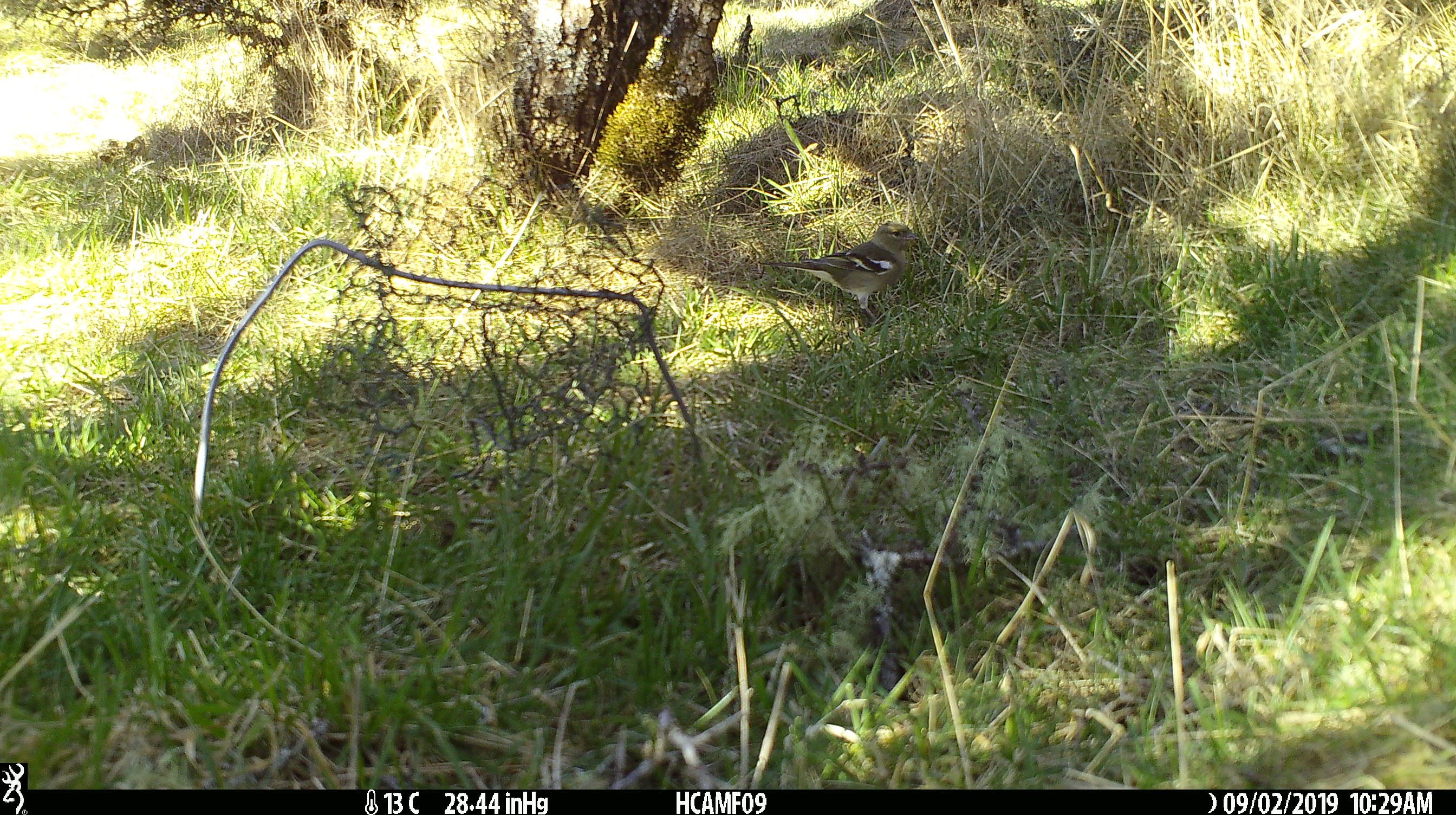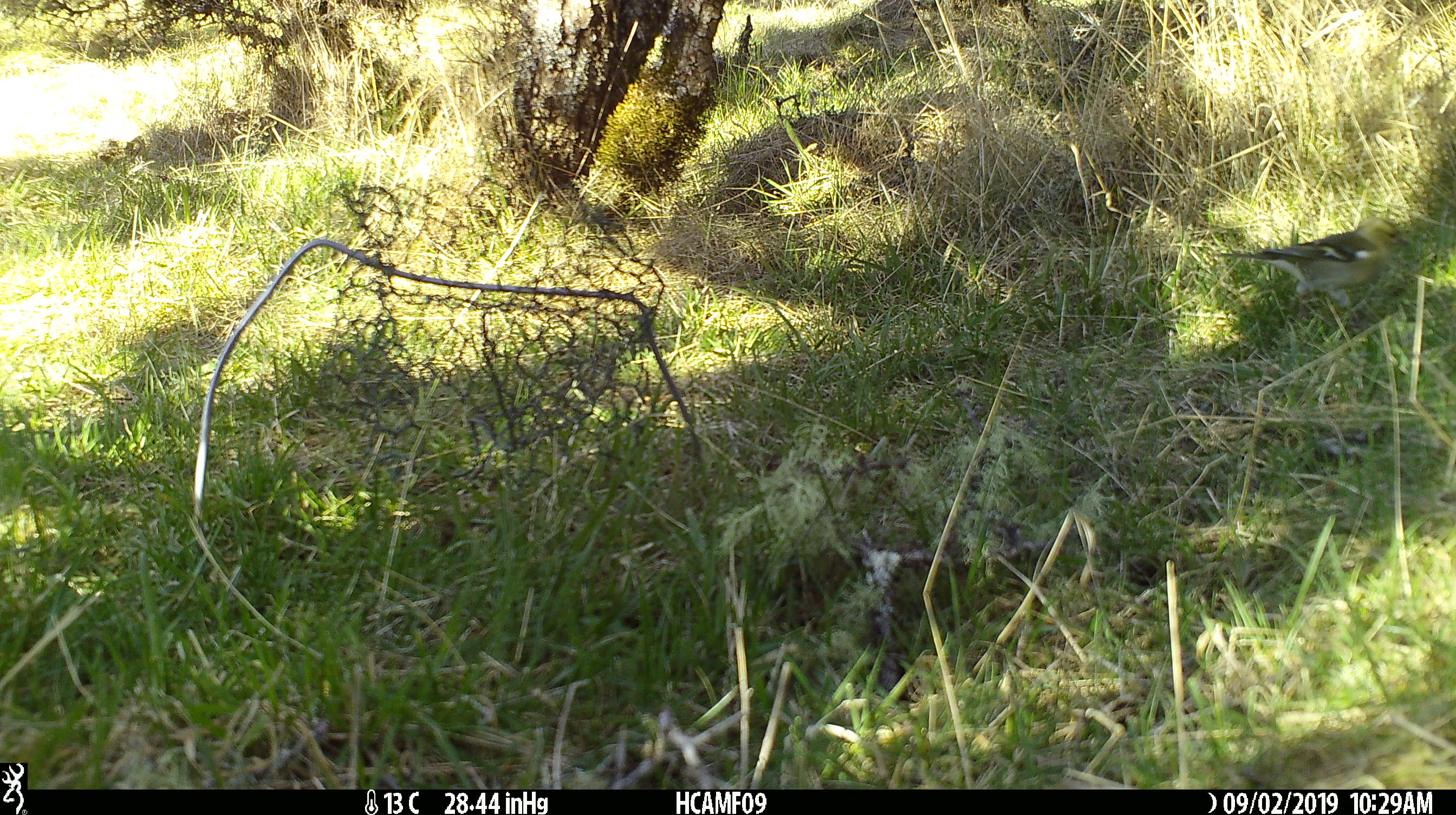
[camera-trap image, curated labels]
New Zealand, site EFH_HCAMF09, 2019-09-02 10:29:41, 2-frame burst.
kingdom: Animalia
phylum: Chordata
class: Aves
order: Passeriformes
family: Fringillidae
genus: Fringilla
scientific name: Fringilla coelebs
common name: common chaffinch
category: chaffinch